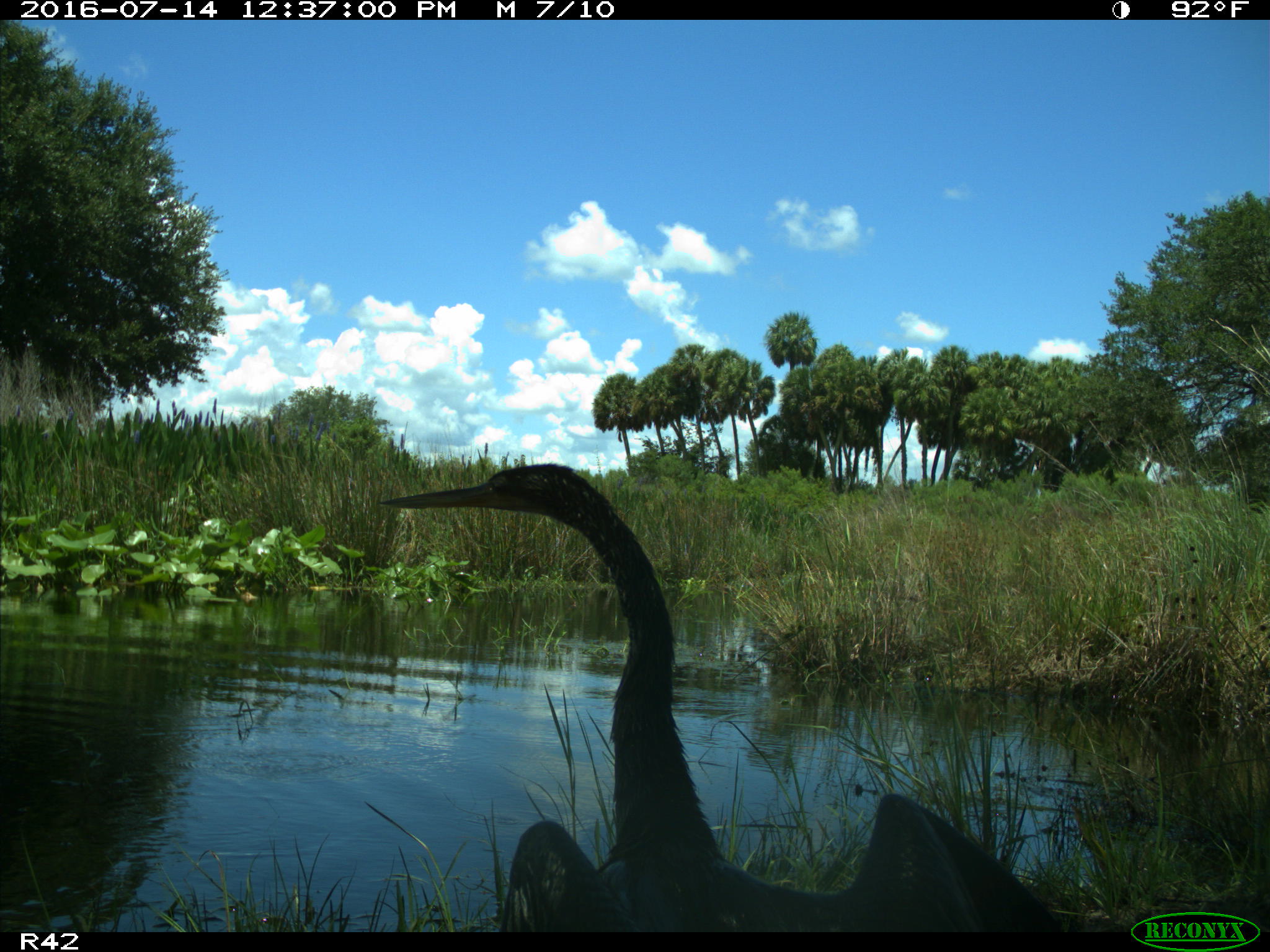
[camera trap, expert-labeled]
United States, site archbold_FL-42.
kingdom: Animalia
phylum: Chordata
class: Aves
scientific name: Aves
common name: birds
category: unidentified bird